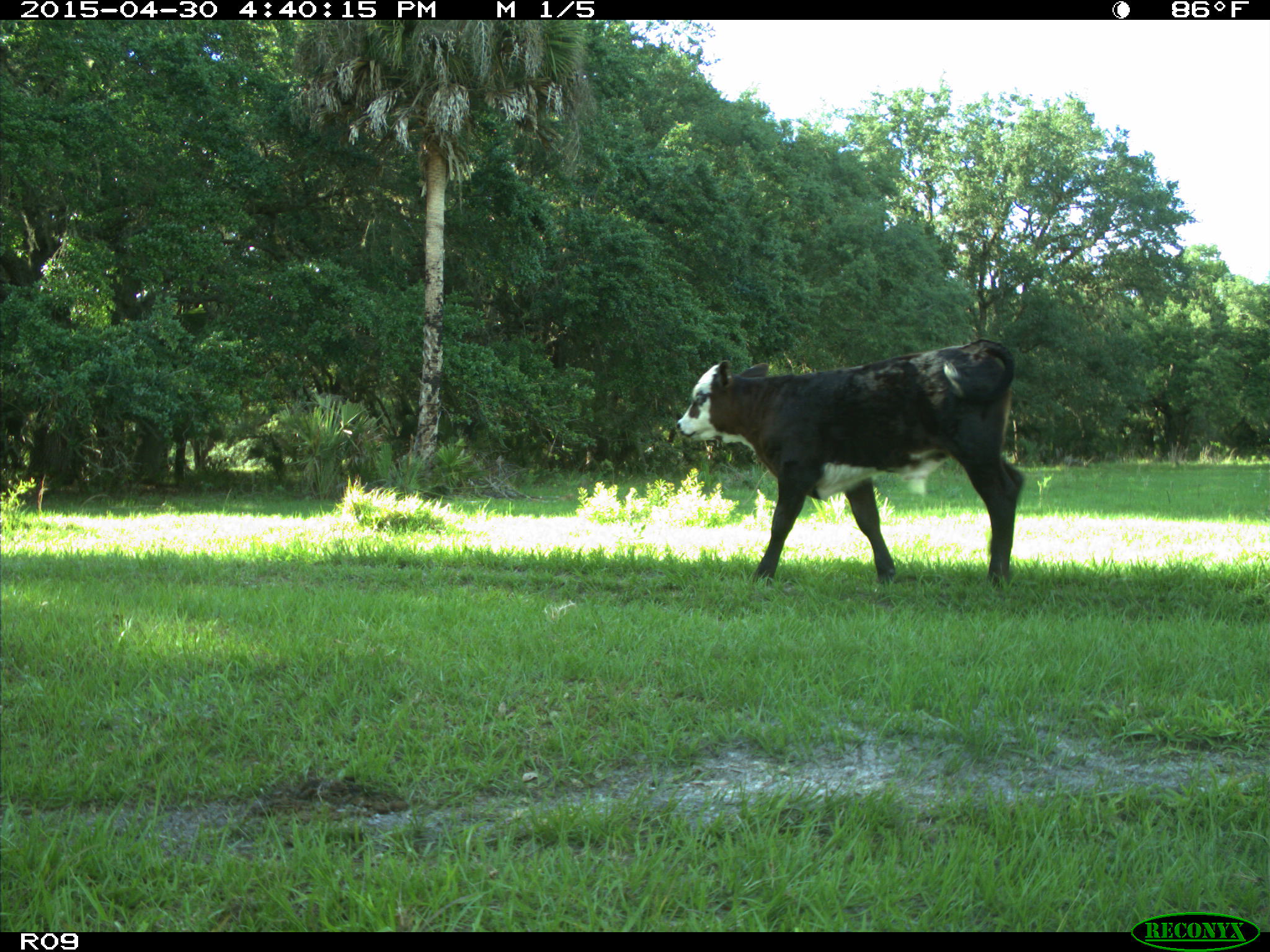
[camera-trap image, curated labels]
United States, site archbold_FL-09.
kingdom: Animalia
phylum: Chordata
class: Mammalia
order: Artiodactyla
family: Bovidae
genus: Bos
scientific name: Bos taurus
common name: domestic cow